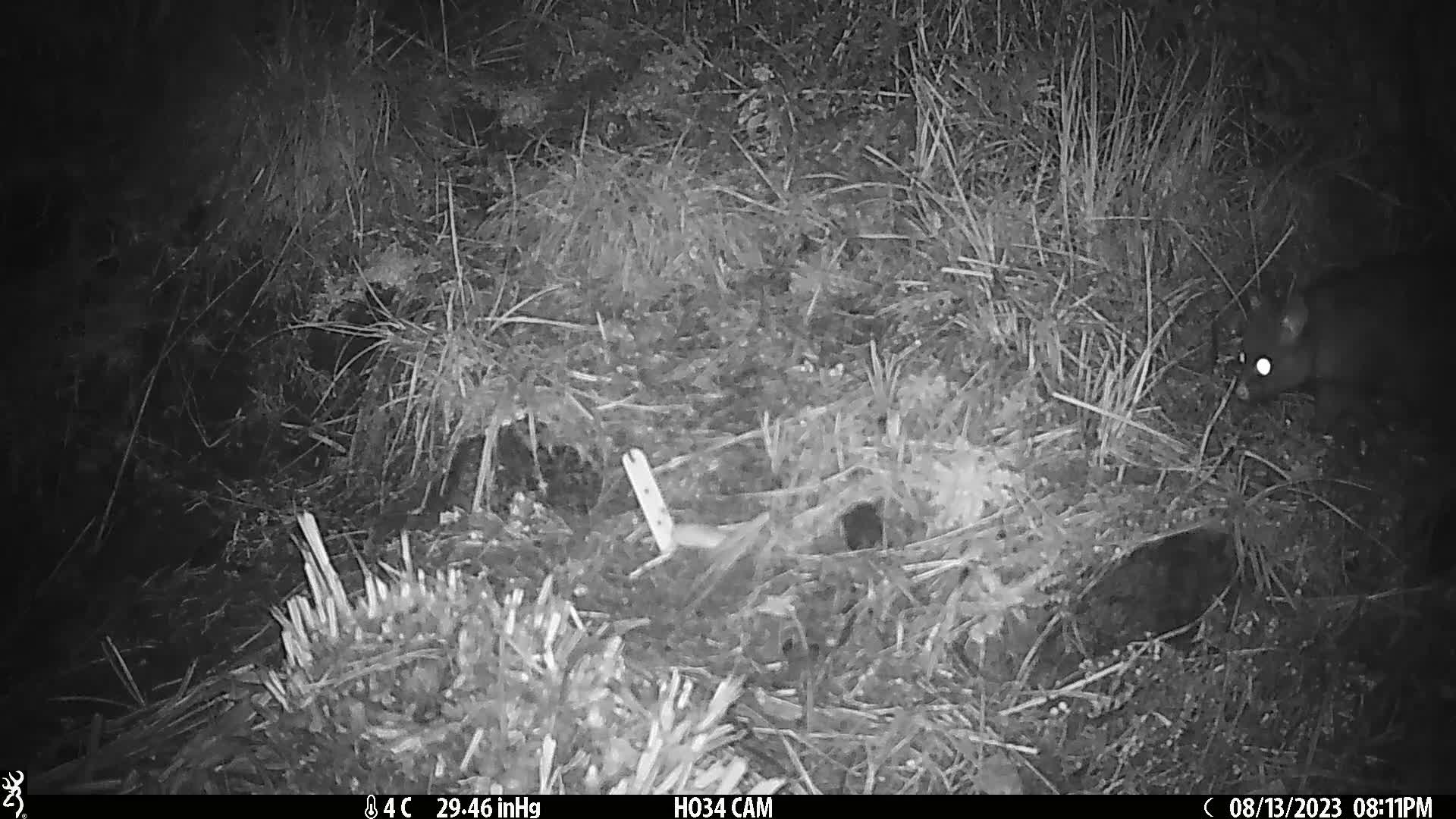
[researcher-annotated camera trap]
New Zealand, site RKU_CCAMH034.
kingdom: Animalia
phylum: Chordata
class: Mammalia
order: Diprotodontia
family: Phalangeridae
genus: Trichosurus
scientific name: Trichosurus vulpecula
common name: common brushtail possum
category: possum